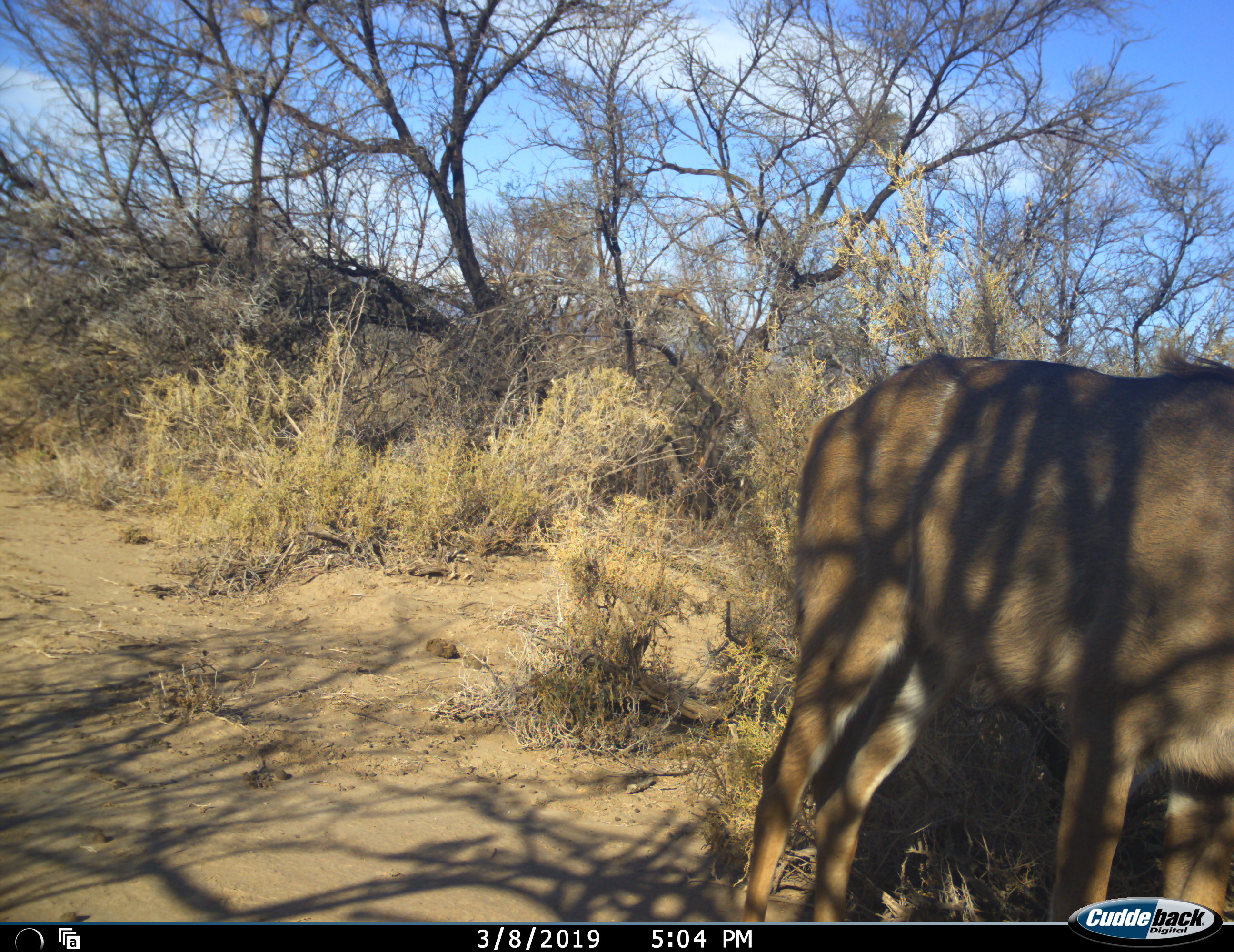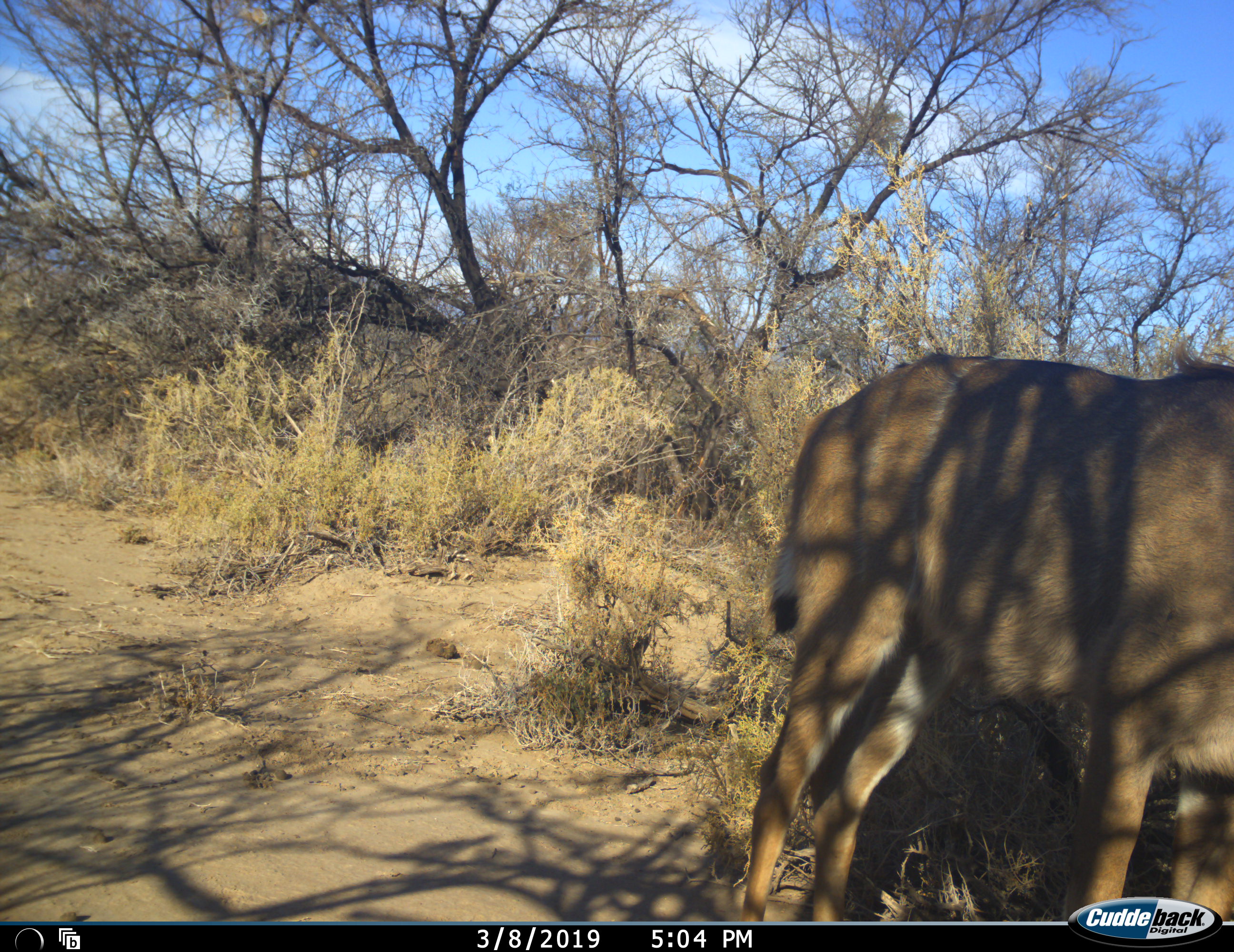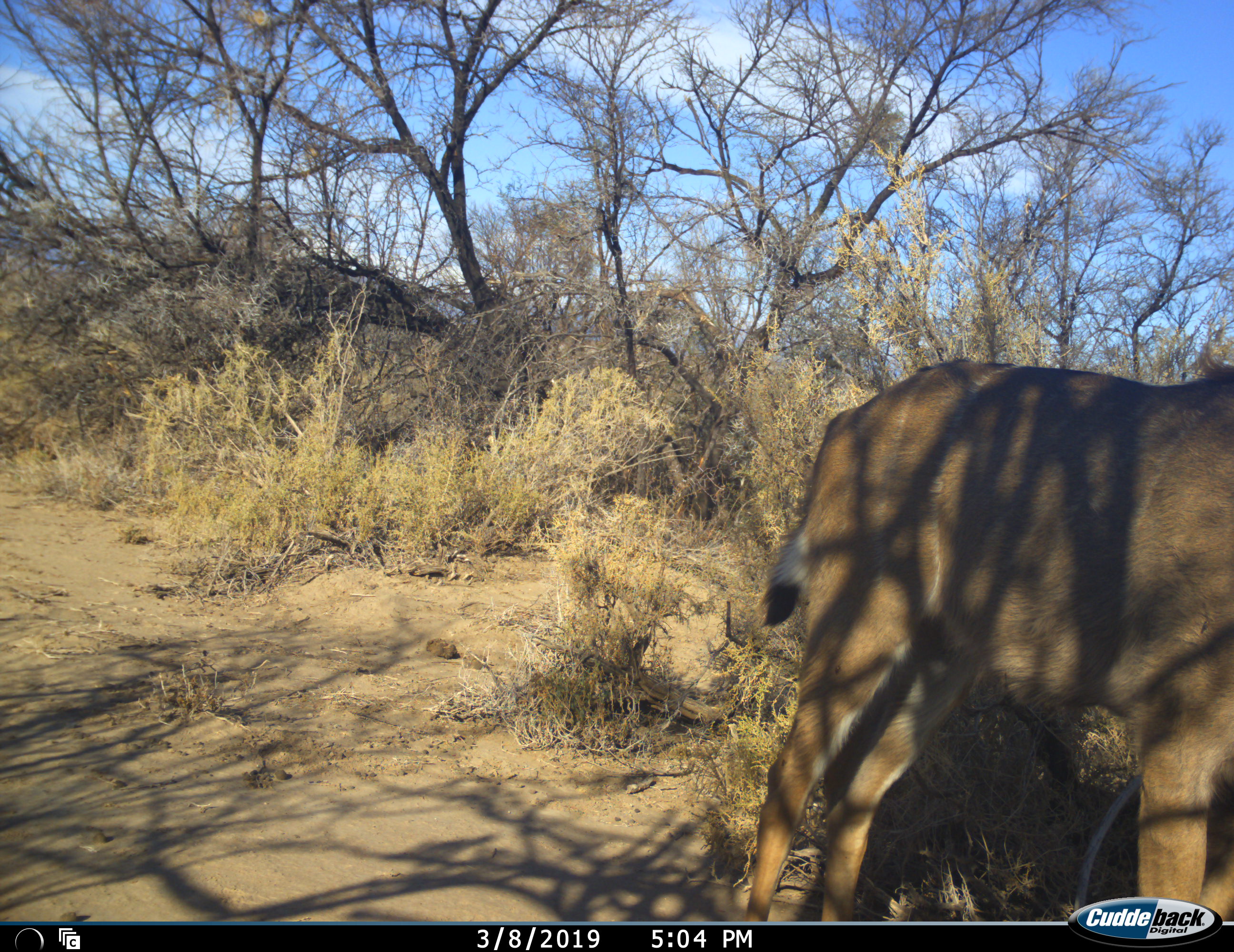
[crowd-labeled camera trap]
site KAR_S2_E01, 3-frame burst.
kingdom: Animalia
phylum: Chordata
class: Mammalia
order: Artiodactyla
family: Bovidae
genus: Tragelaphus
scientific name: Tragelaphus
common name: kudu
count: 1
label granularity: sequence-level